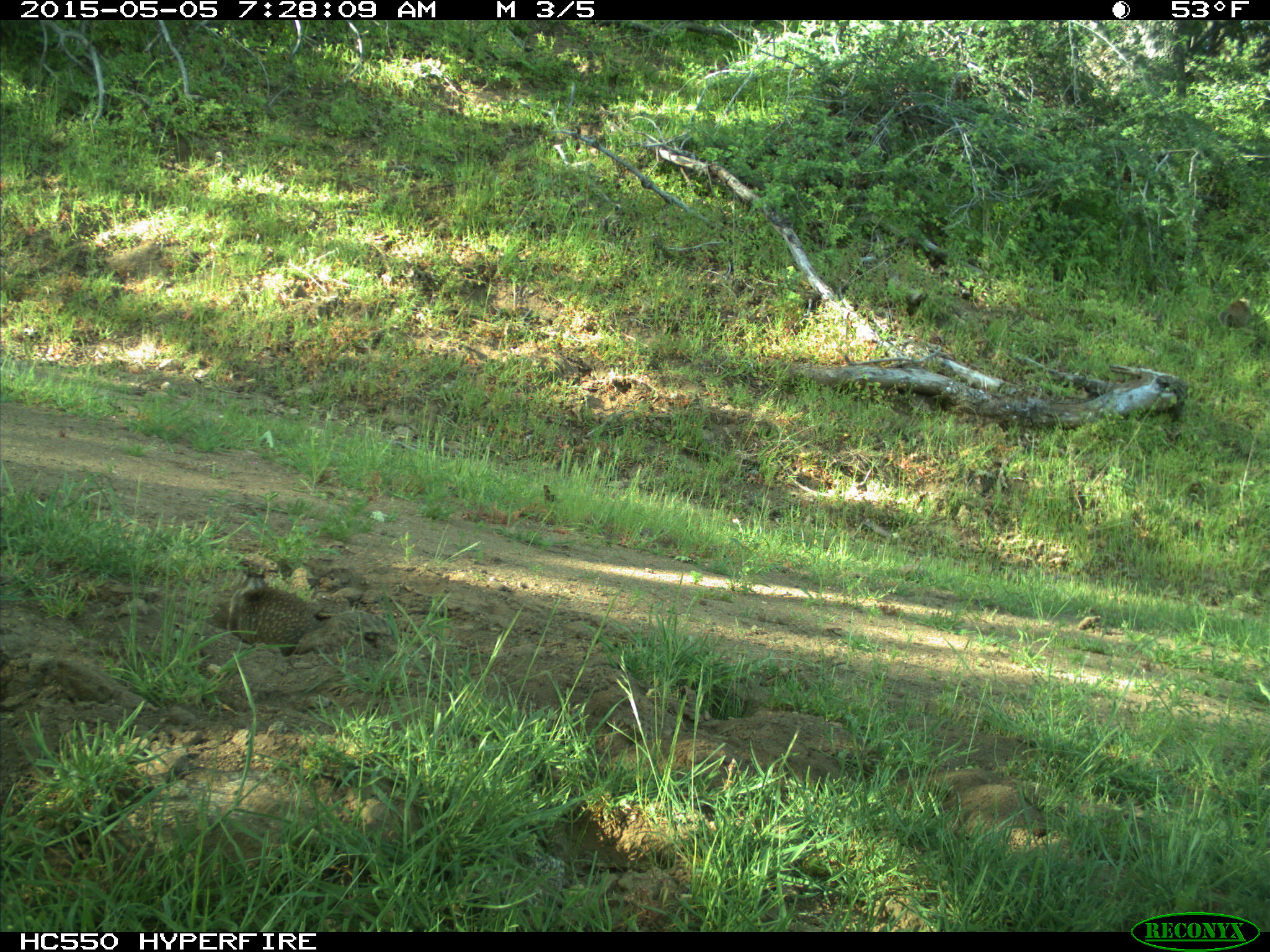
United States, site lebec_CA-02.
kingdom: Animalia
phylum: Chordata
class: Mammalia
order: Rodentia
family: Sciuridae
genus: Otospermophilus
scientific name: Otospermophilus beecheyi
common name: california ground squirrel